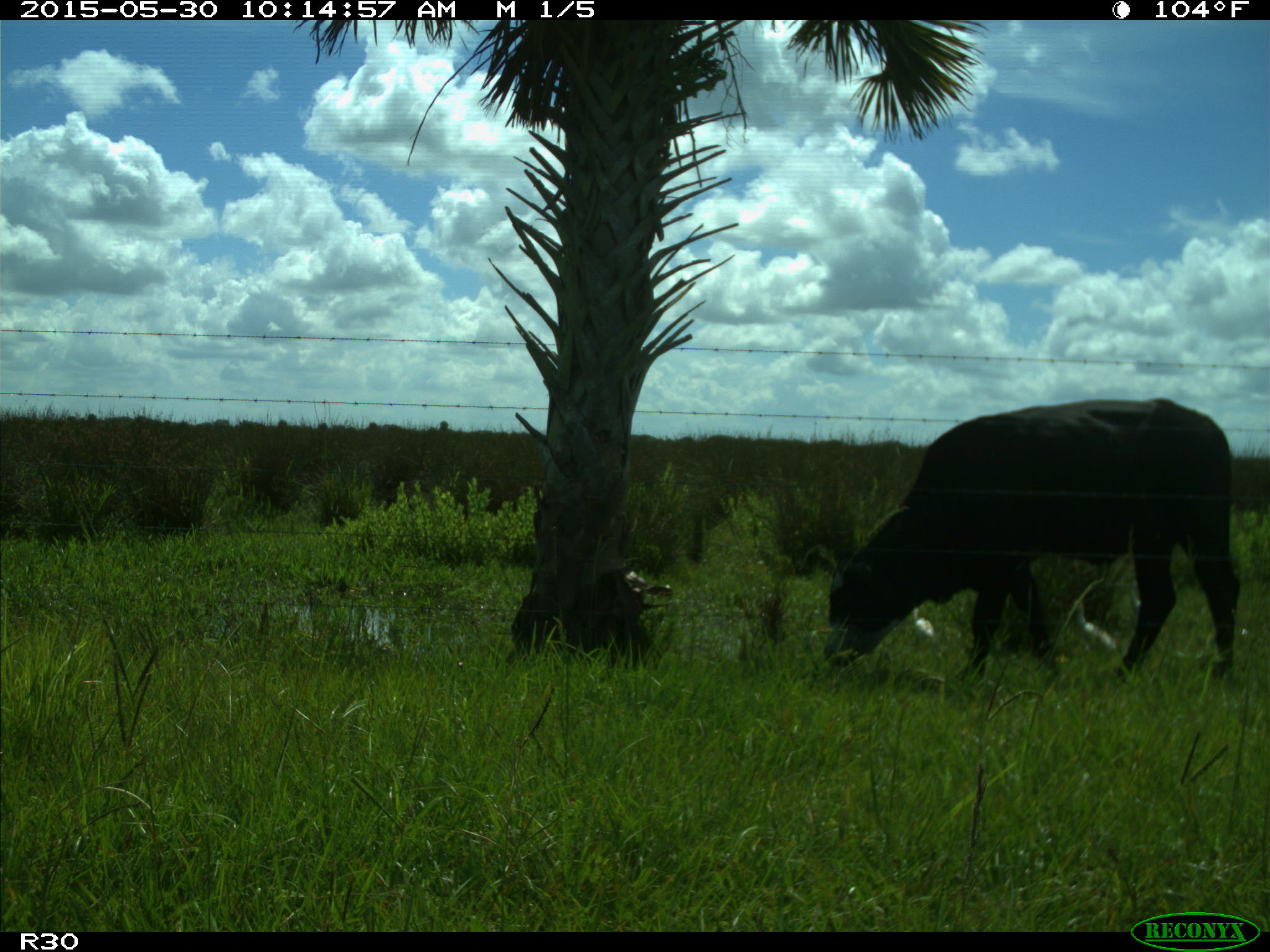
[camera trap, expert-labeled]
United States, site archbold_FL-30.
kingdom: Animalia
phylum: Chordata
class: Mammalia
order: Artiodactyla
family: Bovidae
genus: Bos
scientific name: Bos taurus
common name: domestic cow